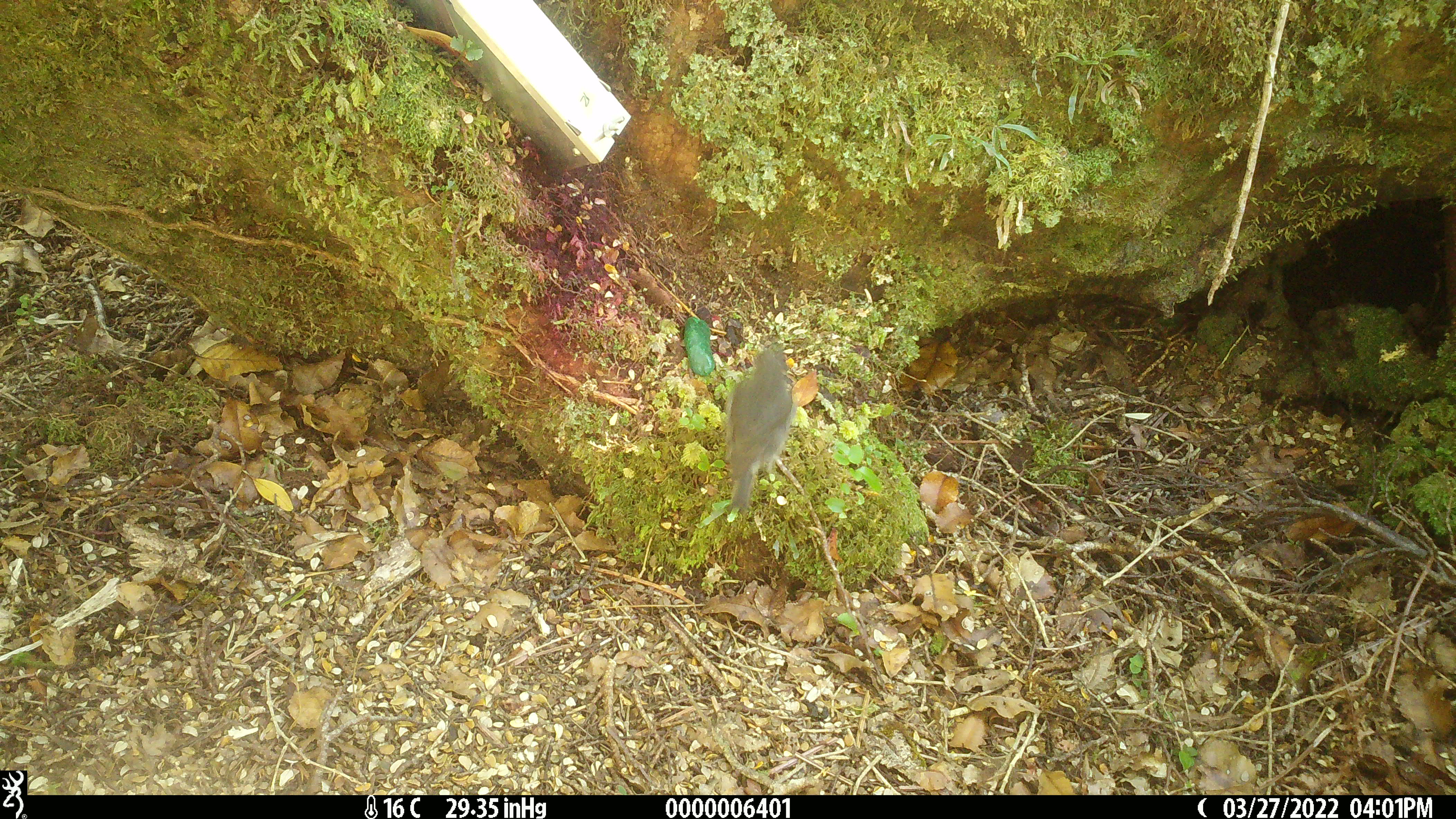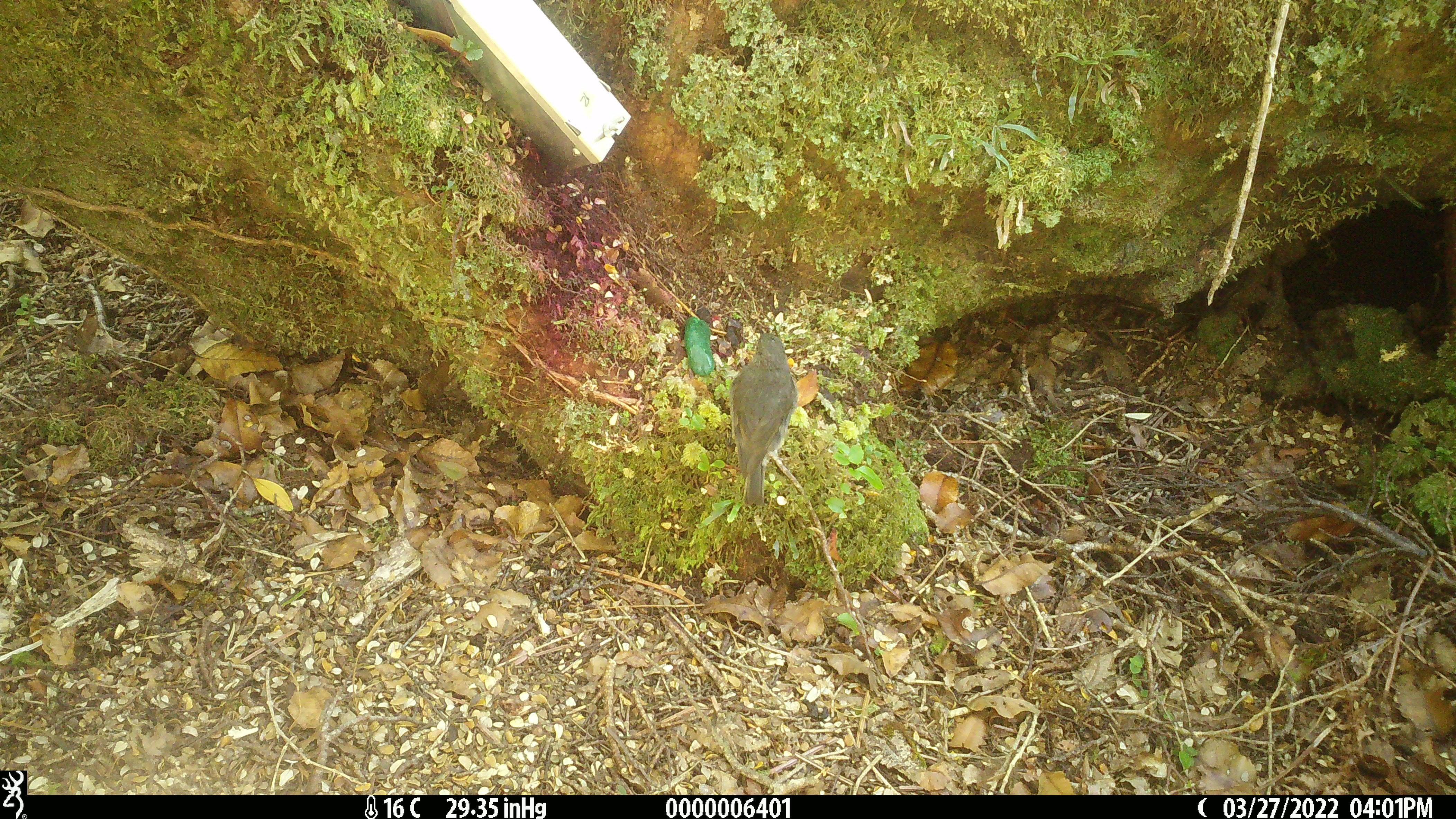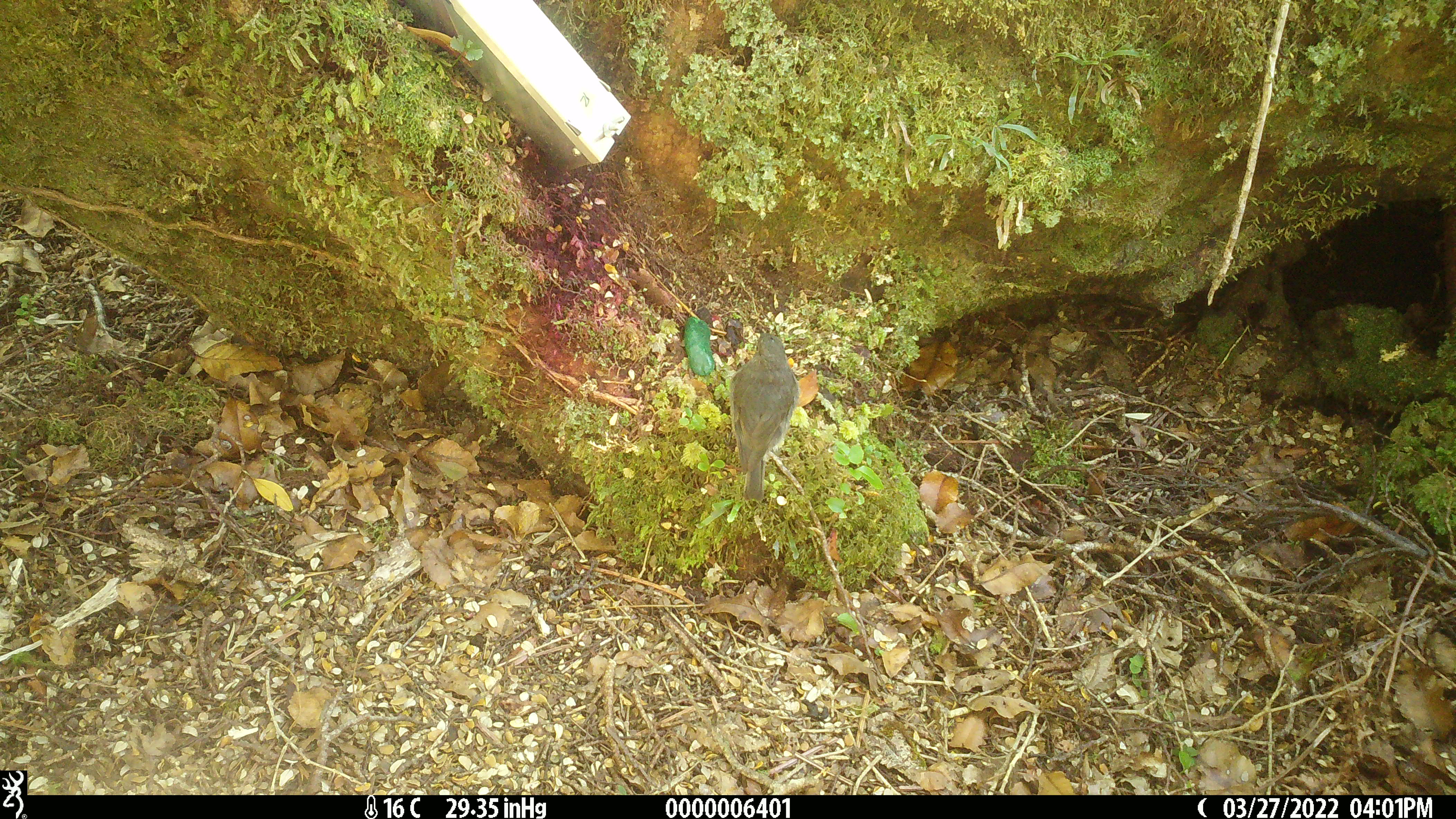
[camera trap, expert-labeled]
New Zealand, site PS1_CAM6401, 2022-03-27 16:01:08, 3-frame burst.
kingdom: Animalia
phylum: Chordata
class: Aves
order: Passeriformes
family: Petroicidae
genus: Petroica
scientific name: Petroica australis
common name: new zealand robin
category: robin